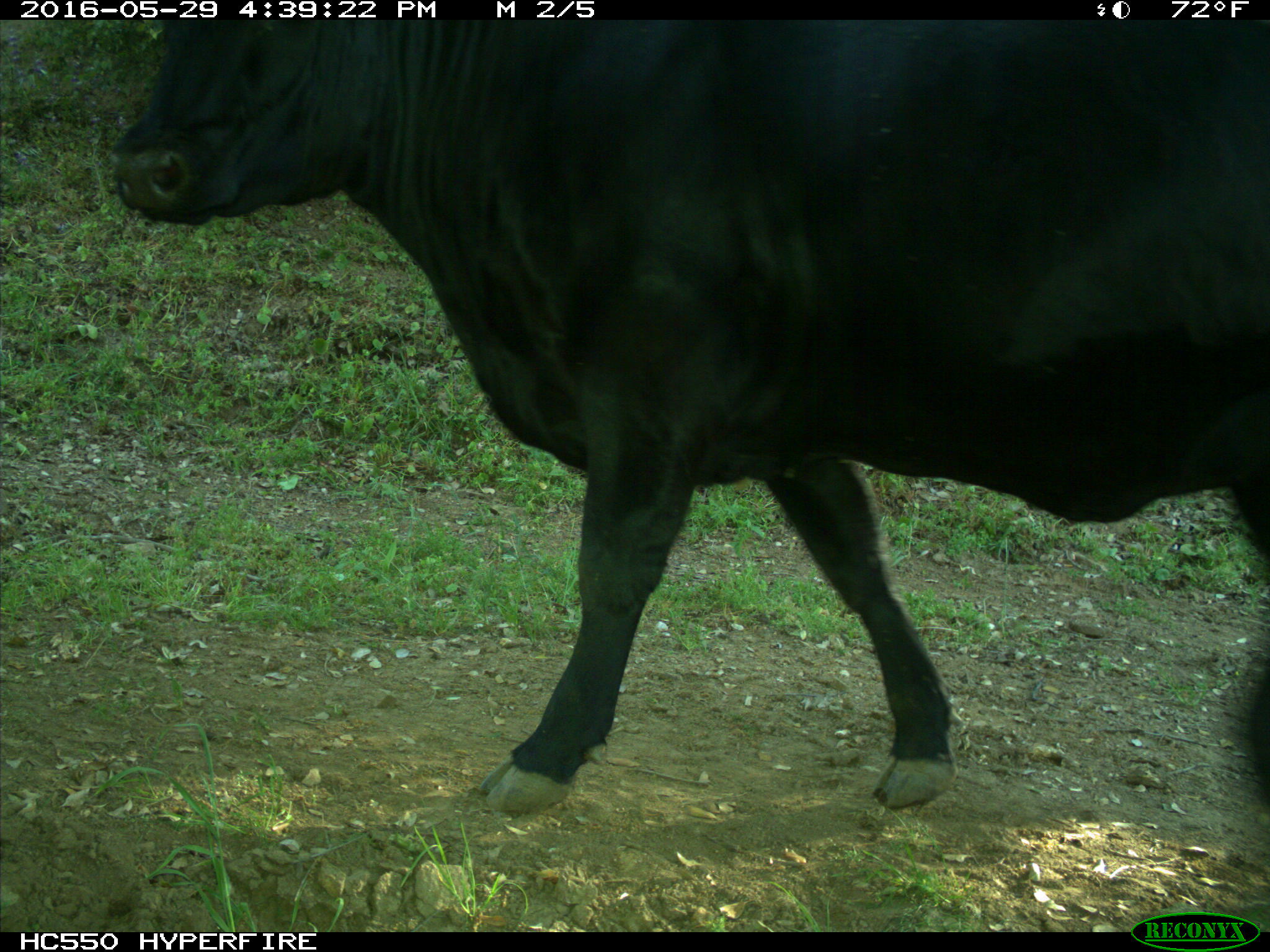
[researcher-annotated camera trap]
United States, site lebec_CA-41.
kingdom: Animalia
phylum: Chordata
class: Mammalia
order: Artiodactyla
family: Bovidae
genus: Bos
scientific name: Bos taurus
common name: domestic cow